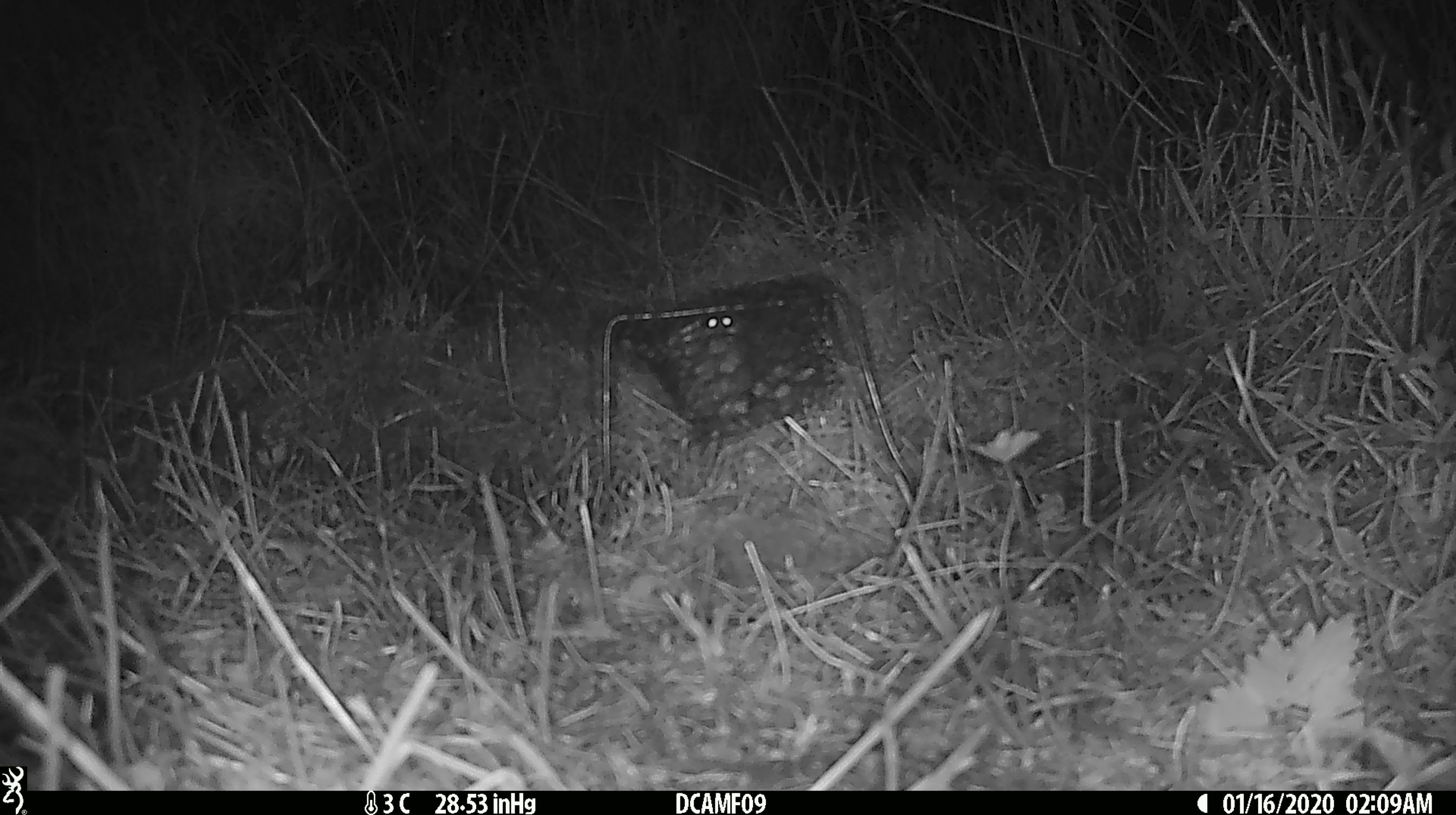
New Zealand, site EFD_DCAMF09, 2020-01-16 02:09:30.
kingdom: Animalia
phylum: Chordata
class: Mammalia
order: Rodentia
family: Muridae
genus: Mus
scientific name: Mus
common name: mouse